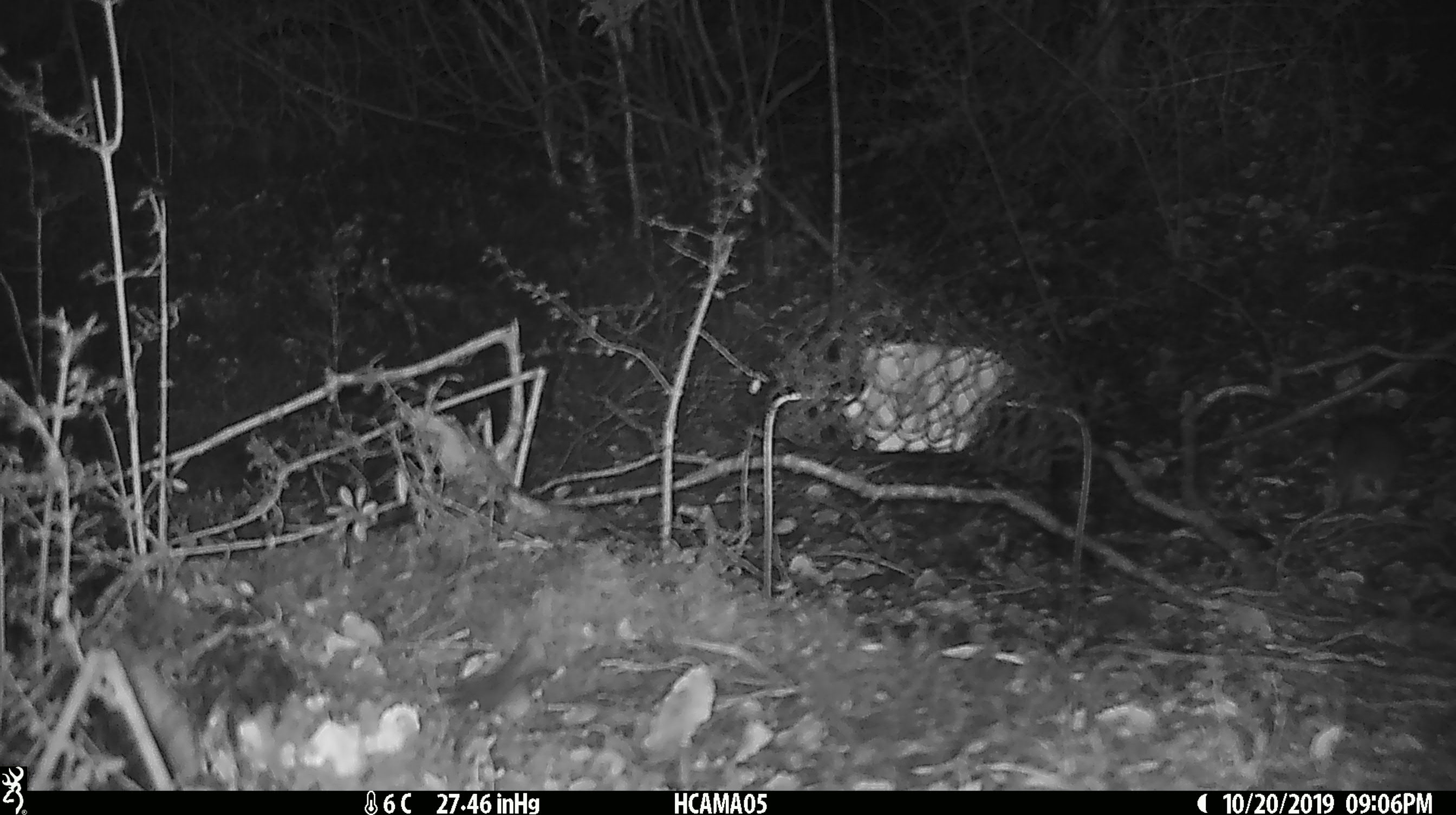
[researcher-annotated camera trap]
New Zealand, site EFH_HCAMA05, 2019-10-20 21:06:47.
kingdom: Animalia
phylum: Chordata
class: Mammalia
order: Rodentia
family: Muridae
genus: Mus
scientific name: Mus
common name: mouse